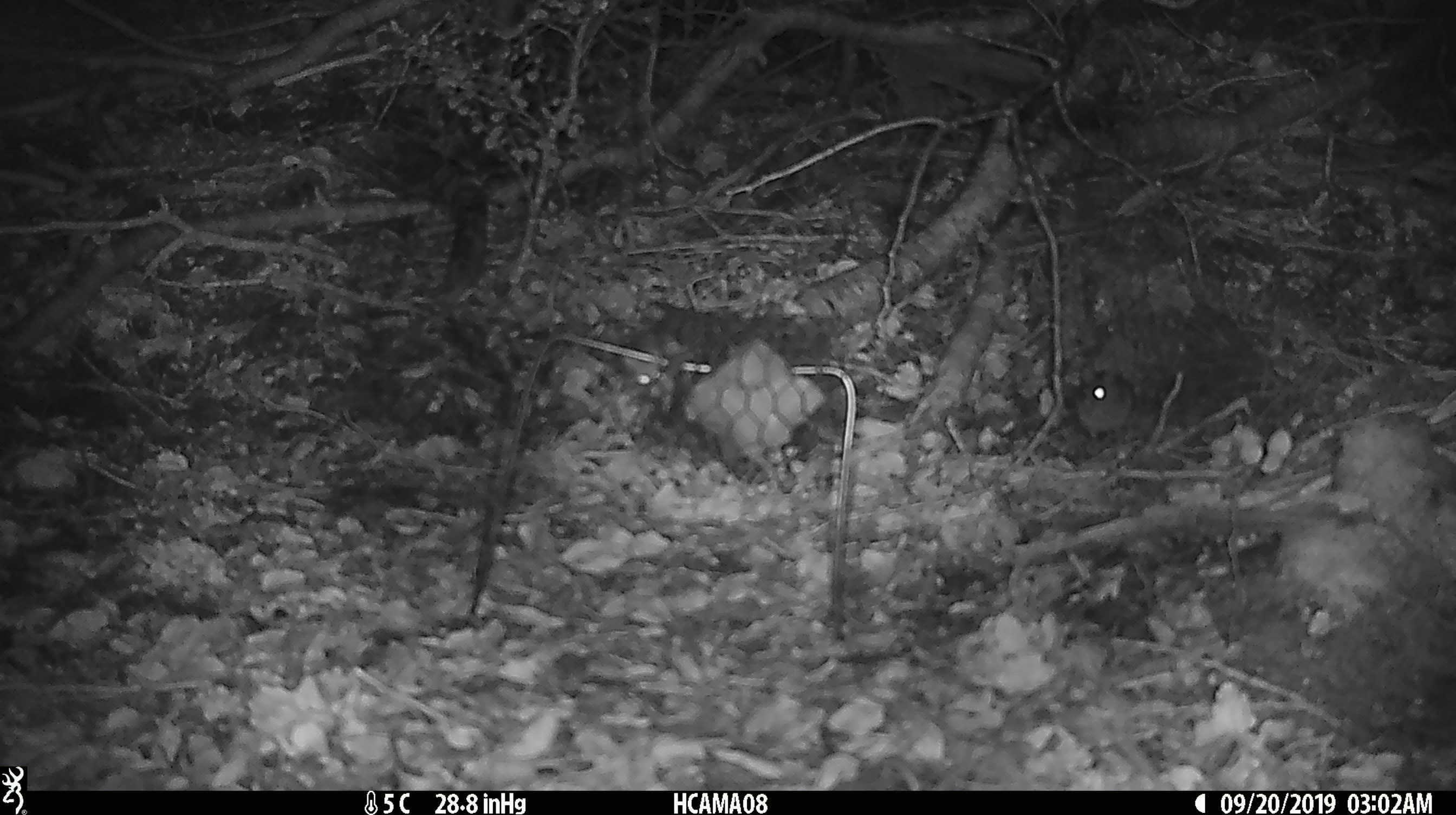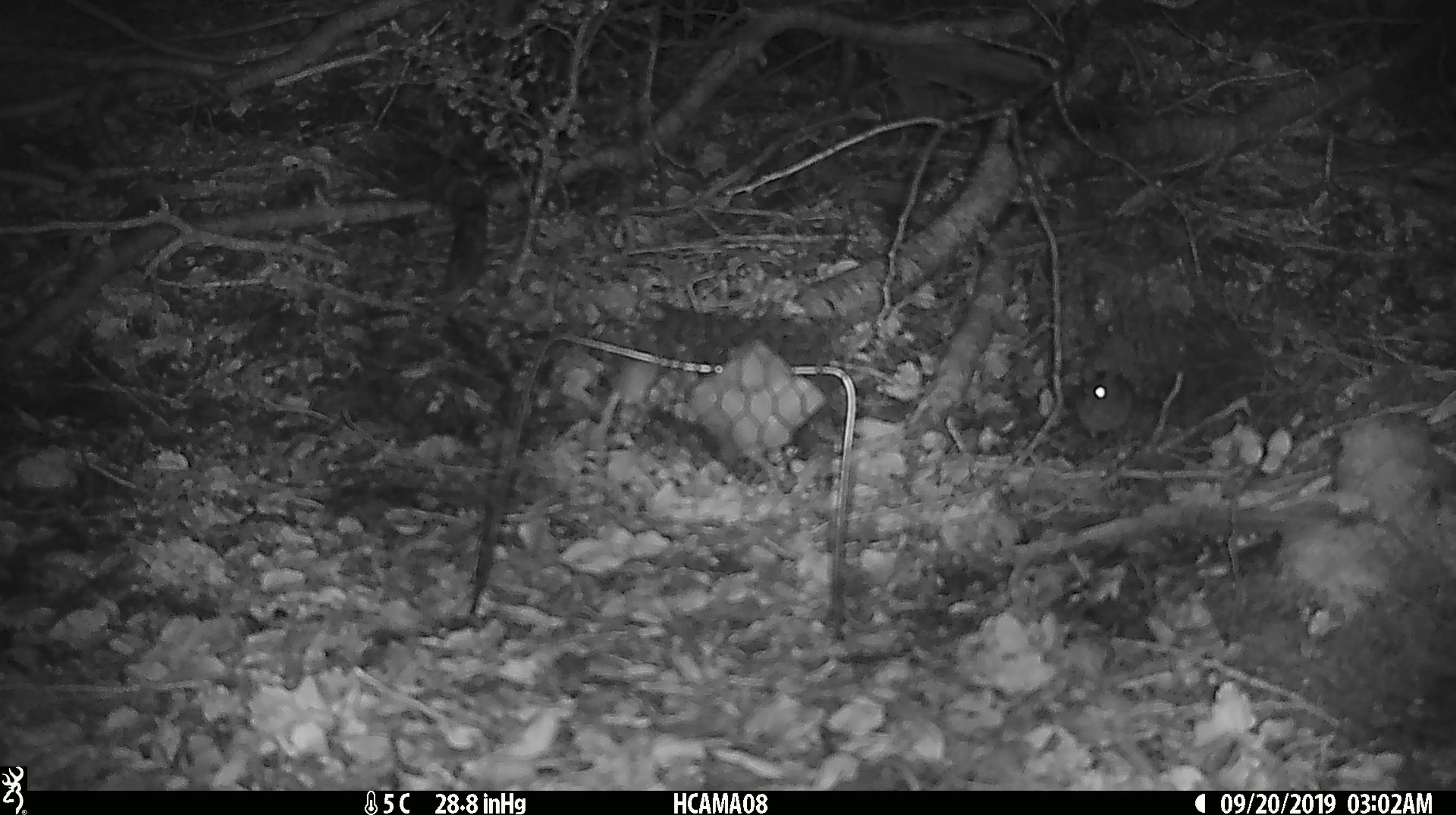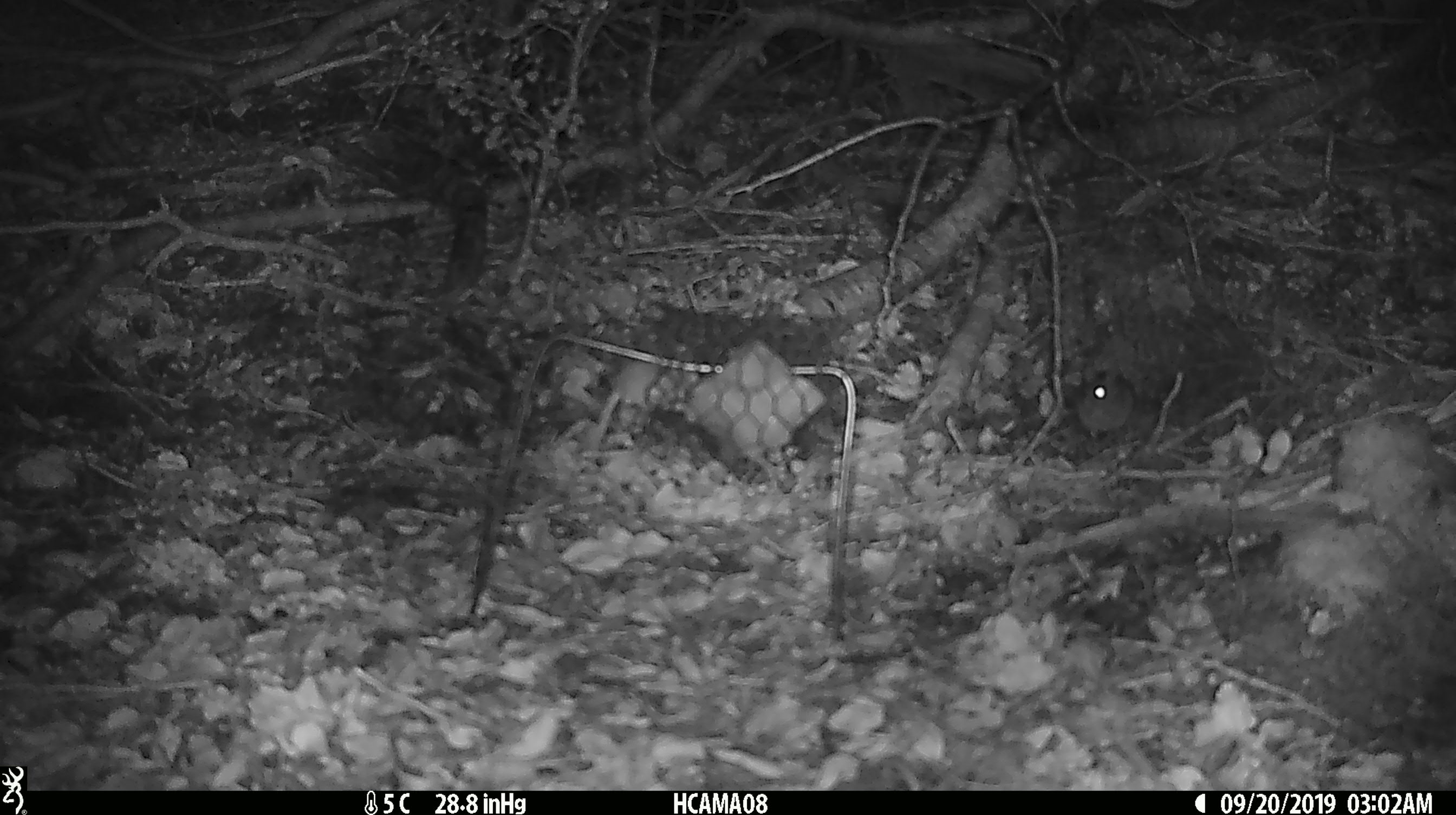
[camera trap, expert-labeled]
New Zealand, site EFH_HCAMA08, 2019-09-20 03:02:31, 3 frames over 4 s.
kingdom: Animalia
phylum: Chordata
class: Mammalia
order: Rodentia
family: Muridae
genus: Mus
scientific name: Mus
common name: mouse